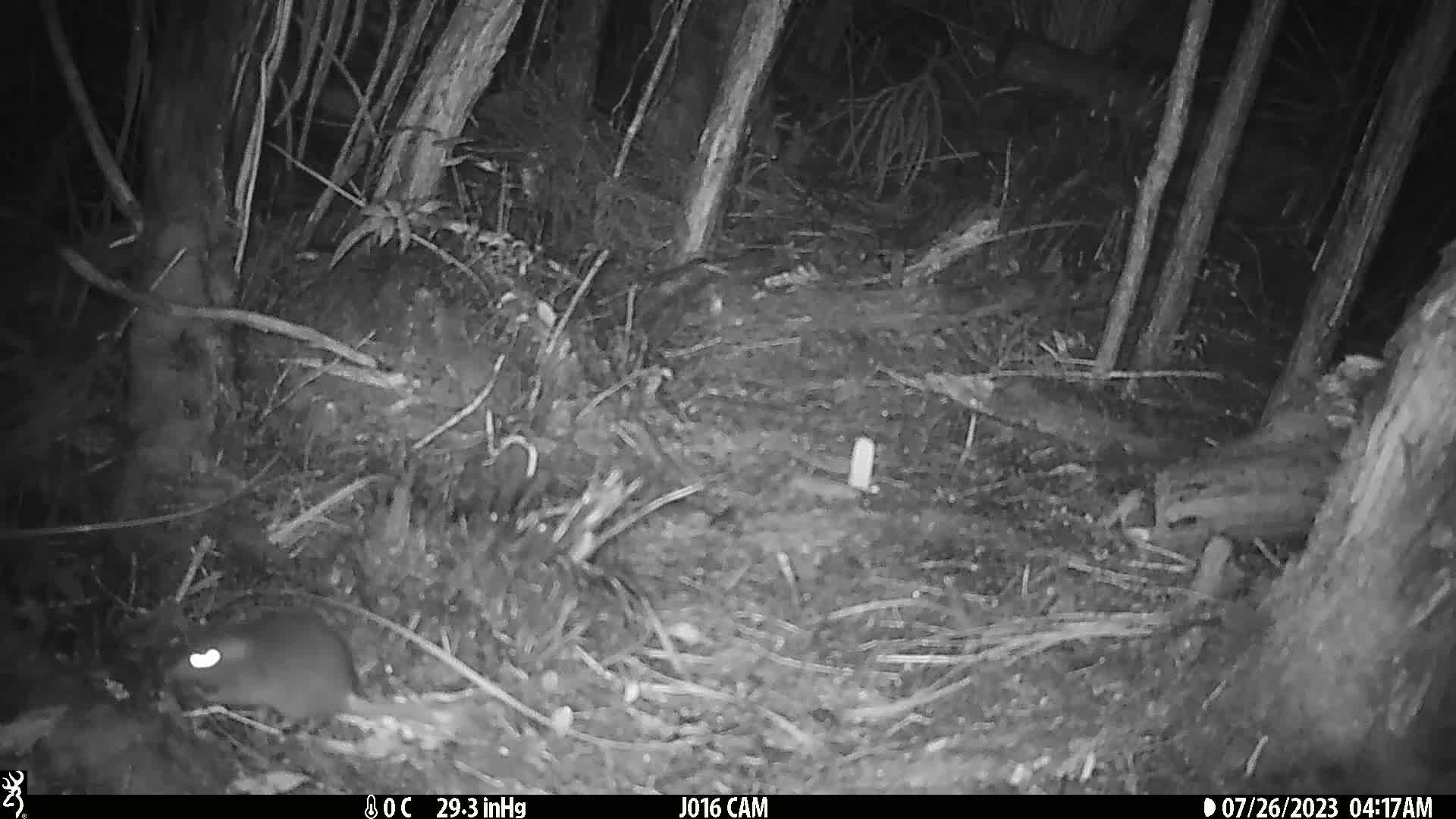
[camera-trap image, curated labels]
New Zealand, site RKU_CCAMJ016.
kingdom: Animalia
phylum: Chordata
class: Mammalia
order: Rodentia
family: Muridae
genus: Rattus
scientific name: Rattus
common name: rat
Rat (Rattus).